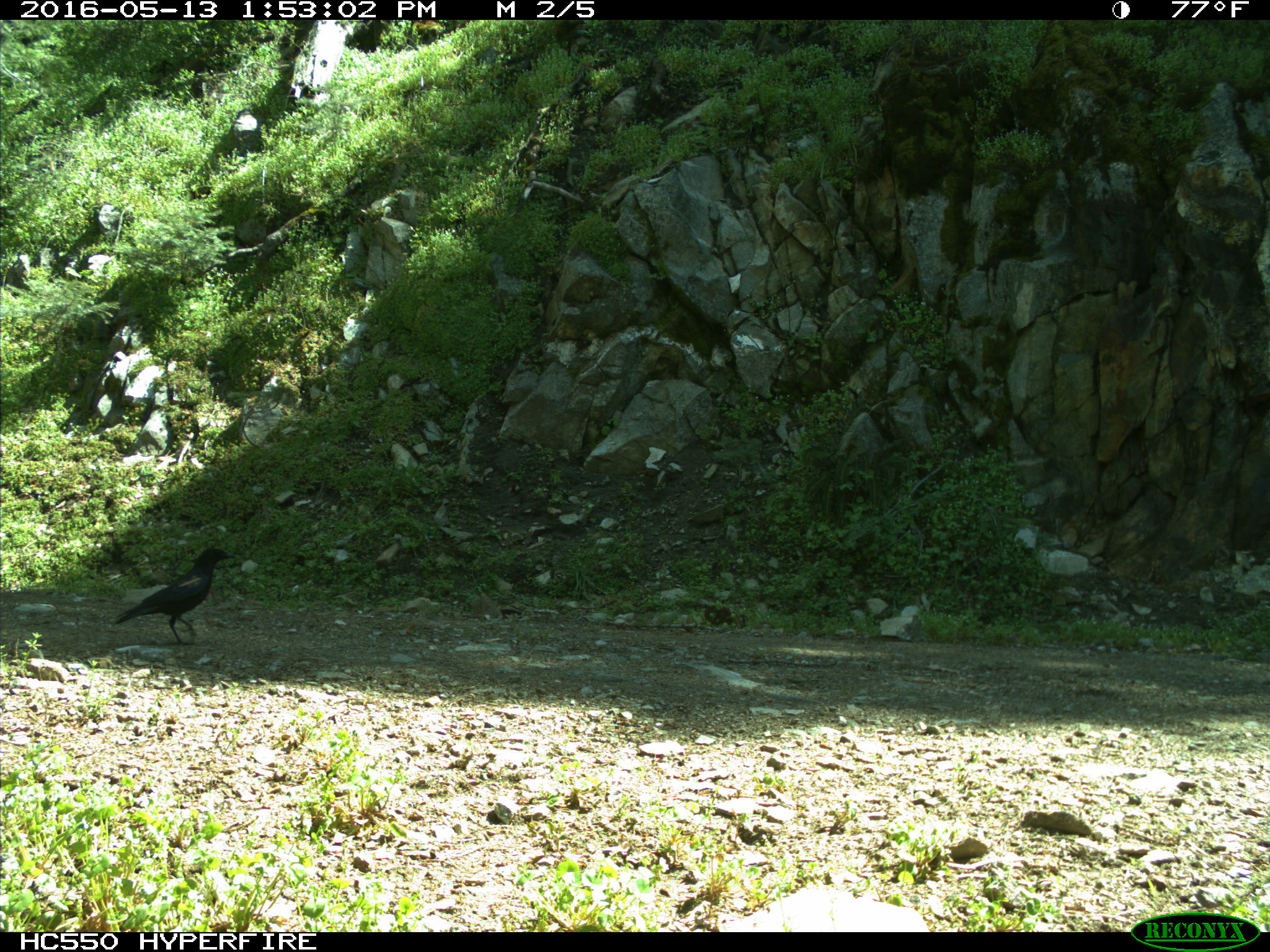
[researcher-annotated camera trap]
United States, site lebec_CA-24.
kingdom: Animalia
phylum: Chordata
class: Aves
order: Passeriformes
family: Corvidae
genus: Corvus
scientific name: Corvus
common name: crows and ravens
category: unidentified corvus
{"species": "unidentified corvus (crows and ravens) (Corvus)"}